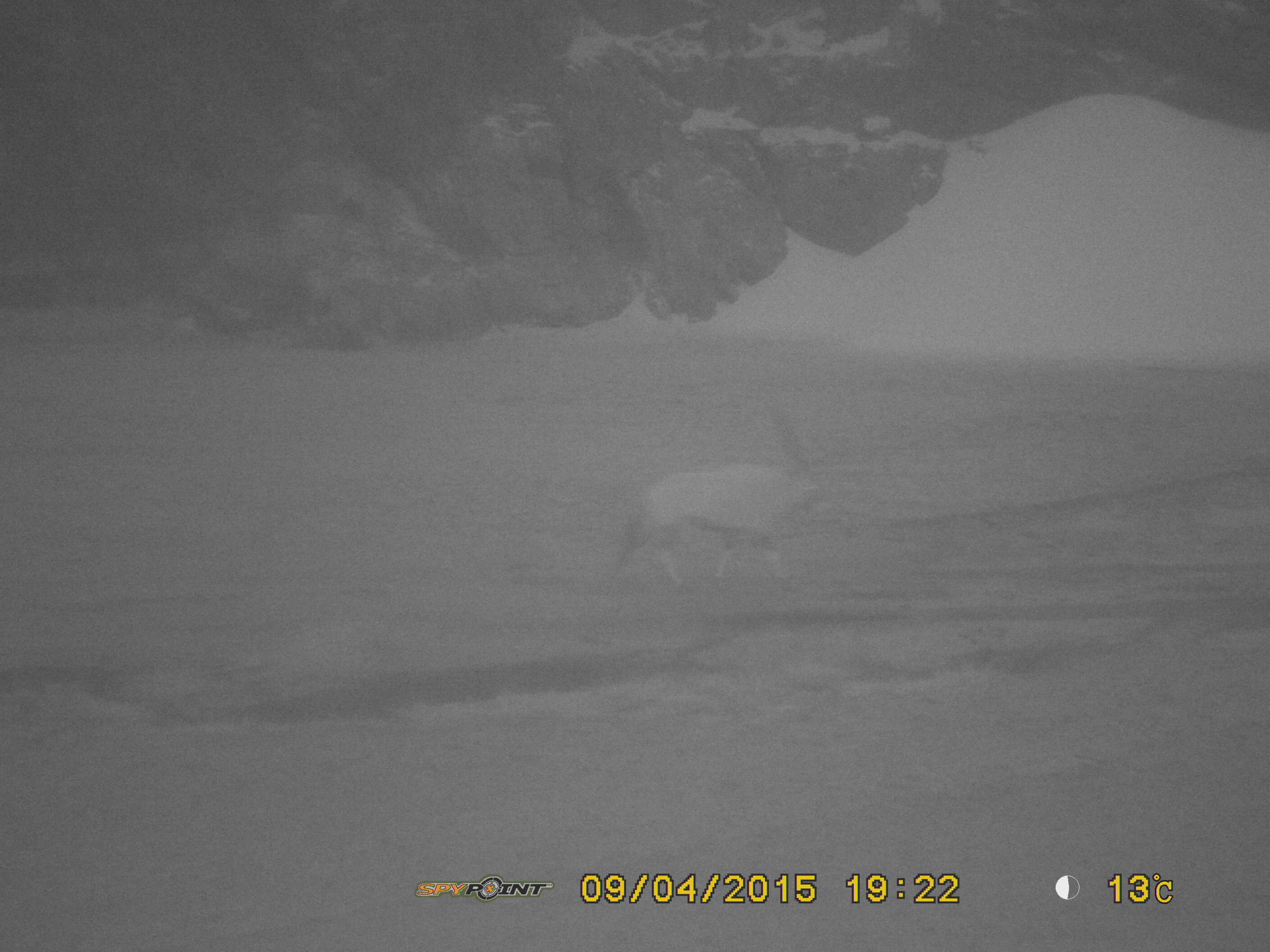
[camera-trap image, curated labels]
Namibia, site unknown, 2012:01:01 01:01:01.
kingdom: Animalia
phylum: Chordata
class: Mammalia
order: Artiodactyla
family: Bovidae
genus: Oryx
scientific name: Oryx gazella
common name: gemsbok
Oryx gazella (gemsbok).